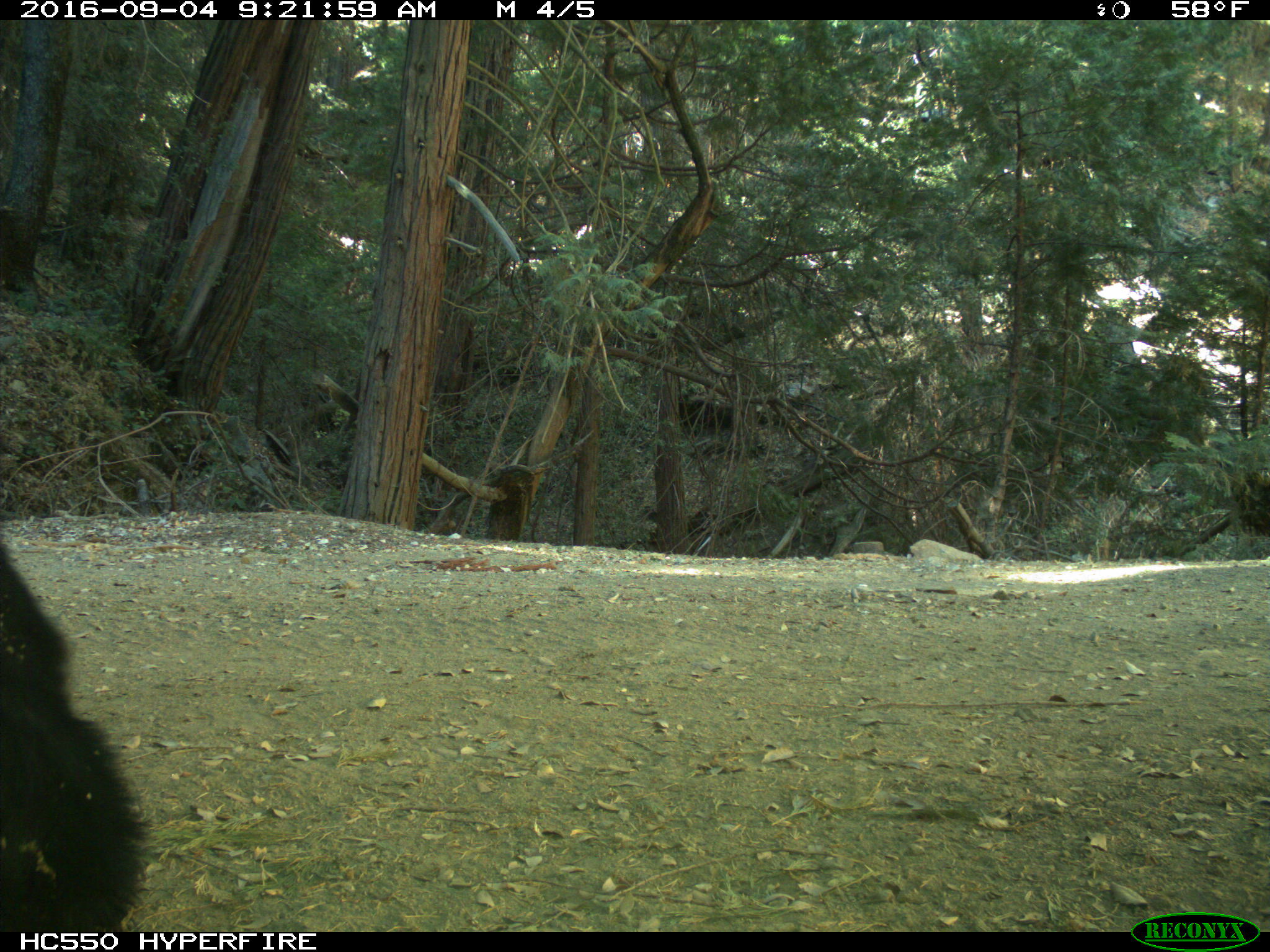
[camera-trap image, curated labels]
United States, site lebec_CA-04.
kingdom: Animalia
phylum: Chordata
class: Mammalia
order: Carnivora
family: Ursidae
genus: Ursus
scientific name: Ursus americanus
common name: american black bear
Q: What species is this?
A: Ursus americanus (american black bear).